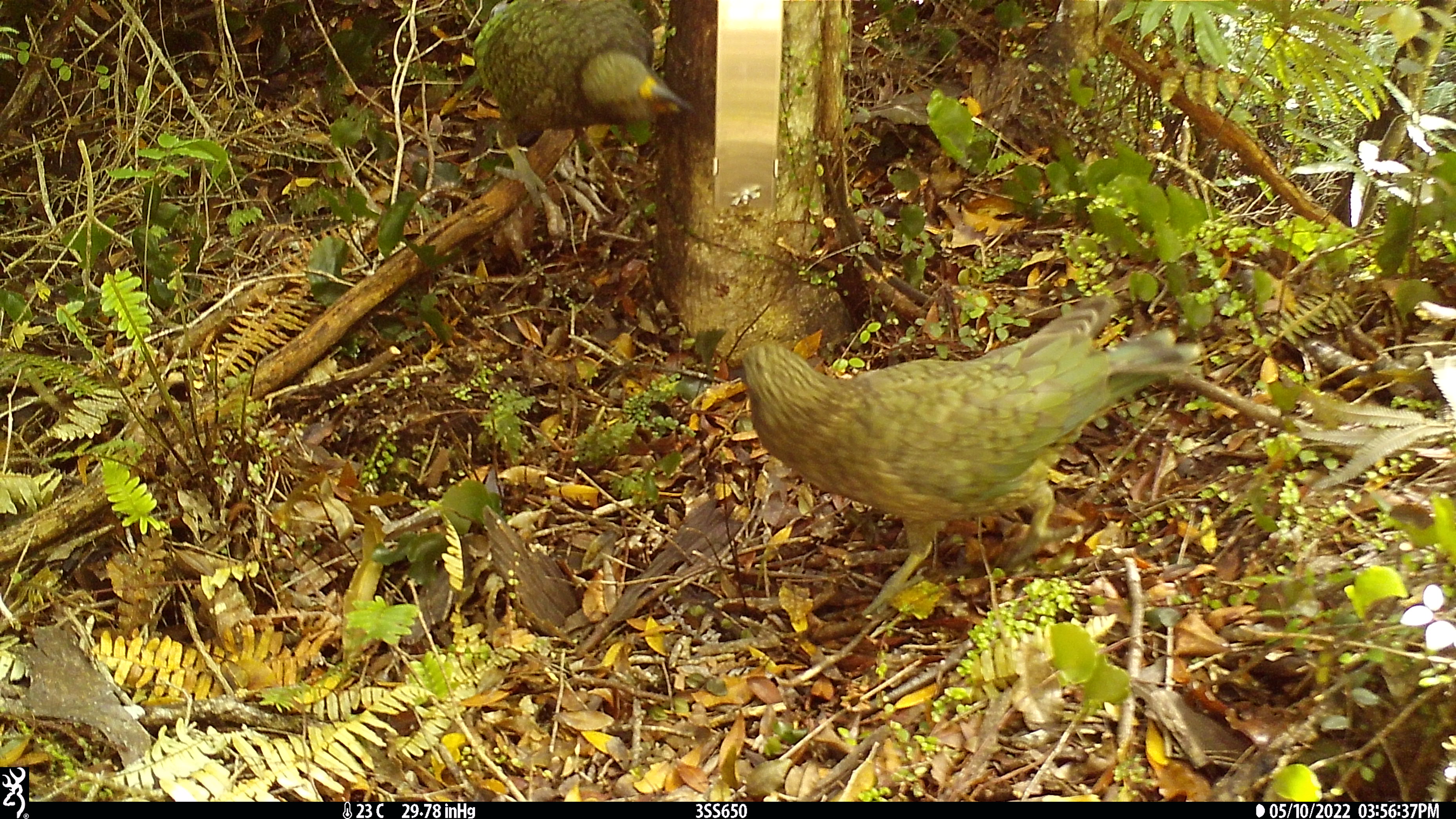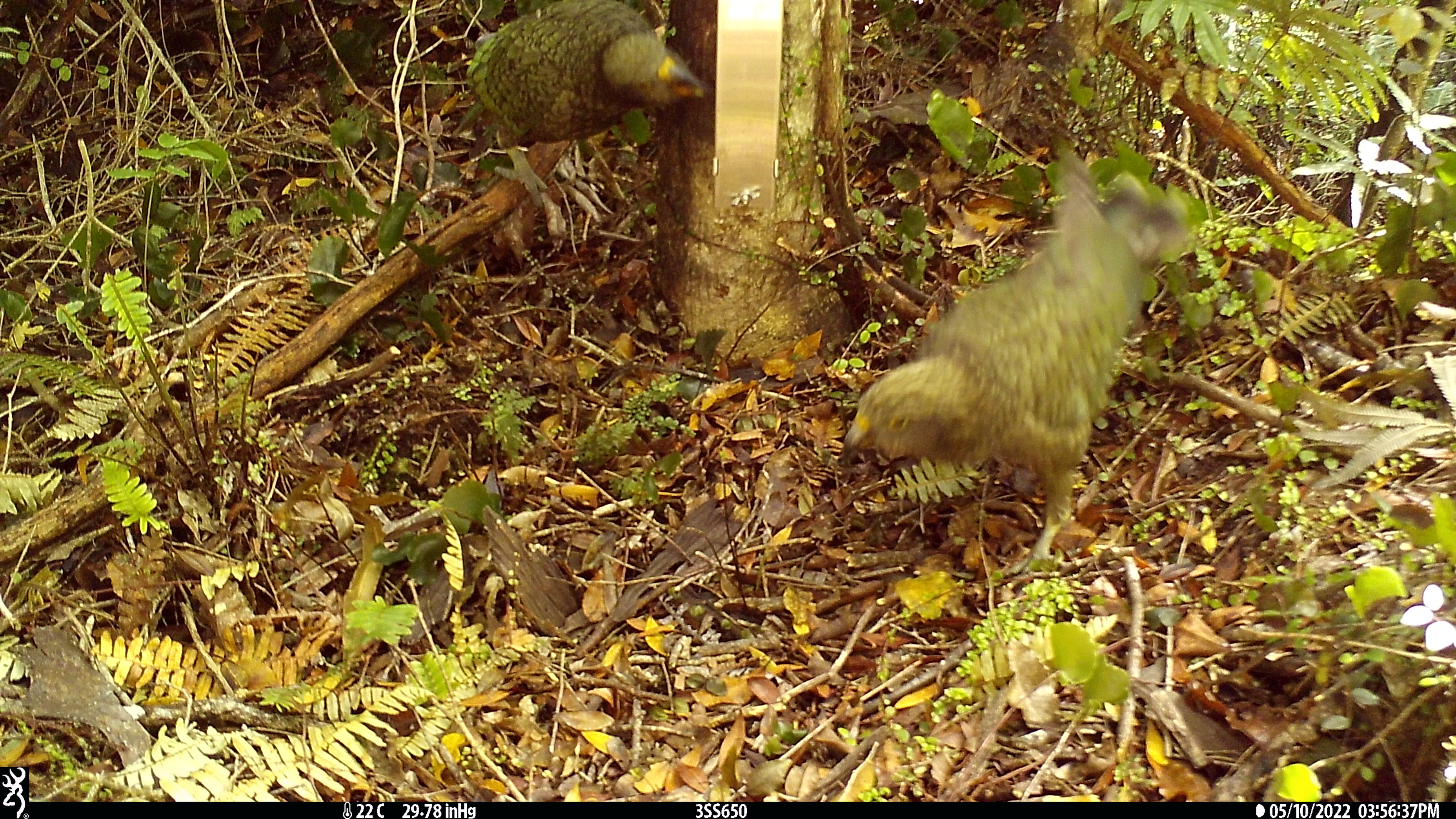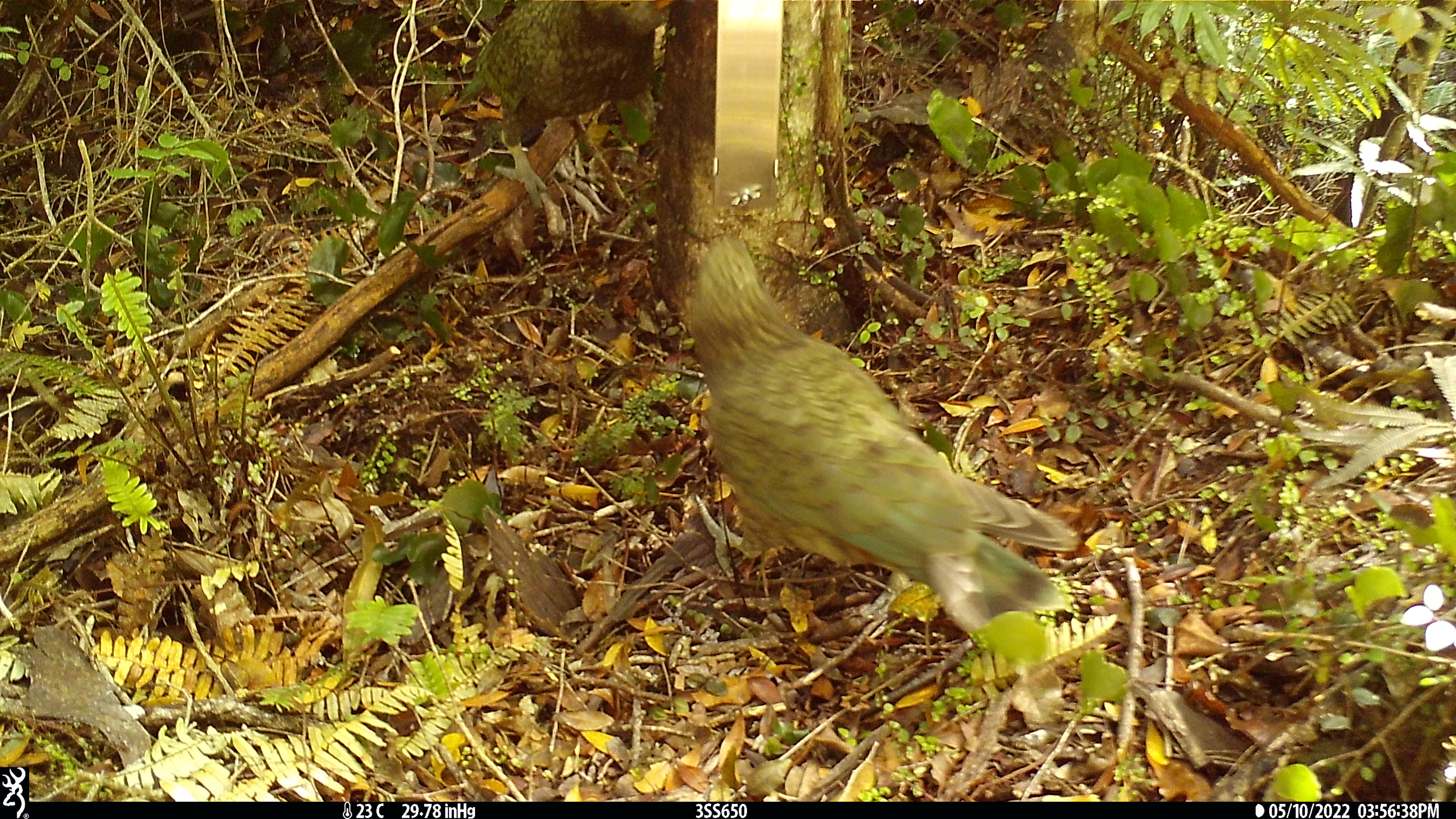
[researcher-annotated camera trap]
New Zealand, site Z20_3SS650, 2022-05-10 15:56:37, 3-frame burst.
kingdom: Animalia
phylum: Chordata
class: Aves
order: Psittaciformes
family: Strigopidae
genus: Nestor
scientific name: Nestor notabilis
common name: kea